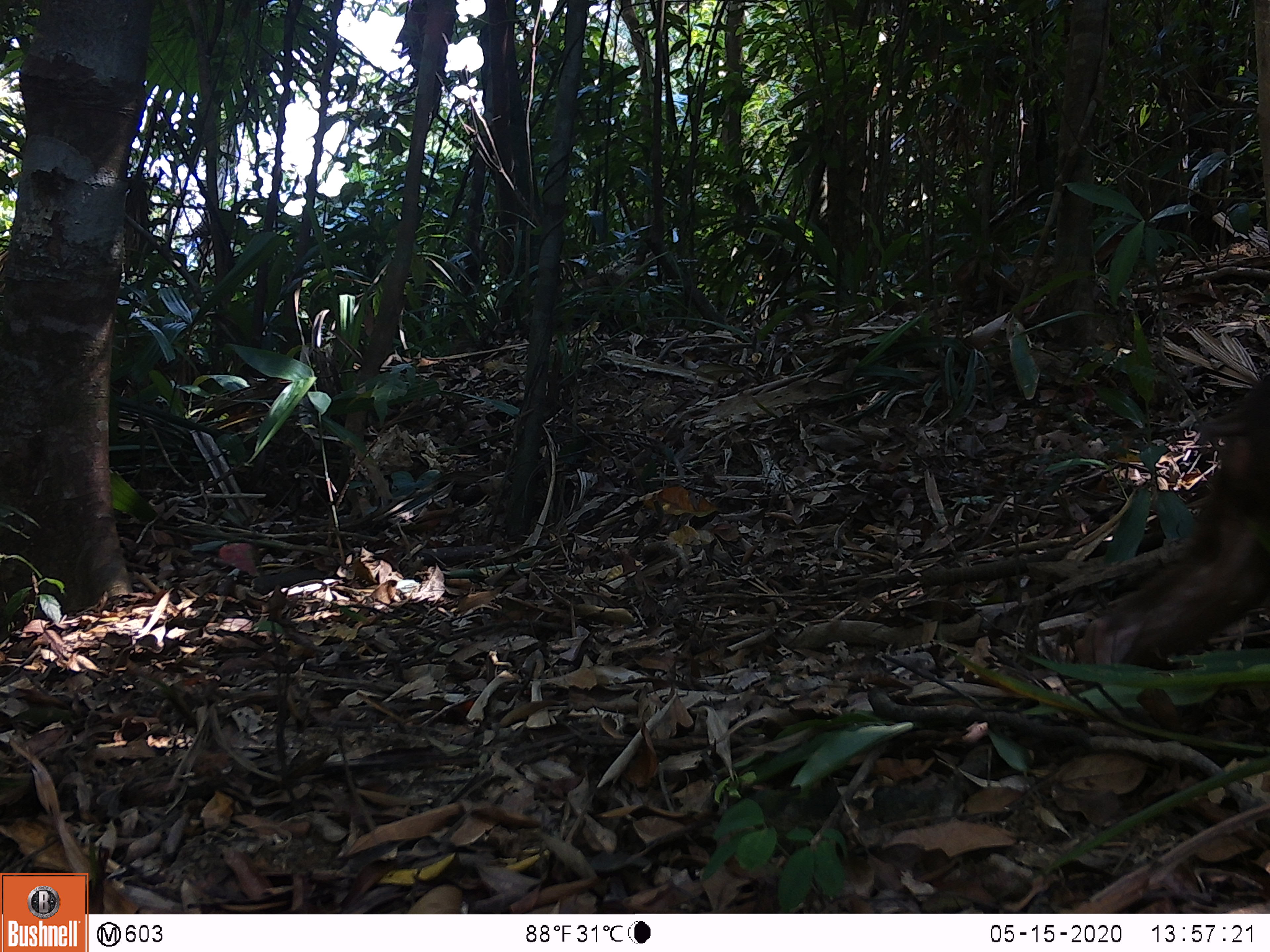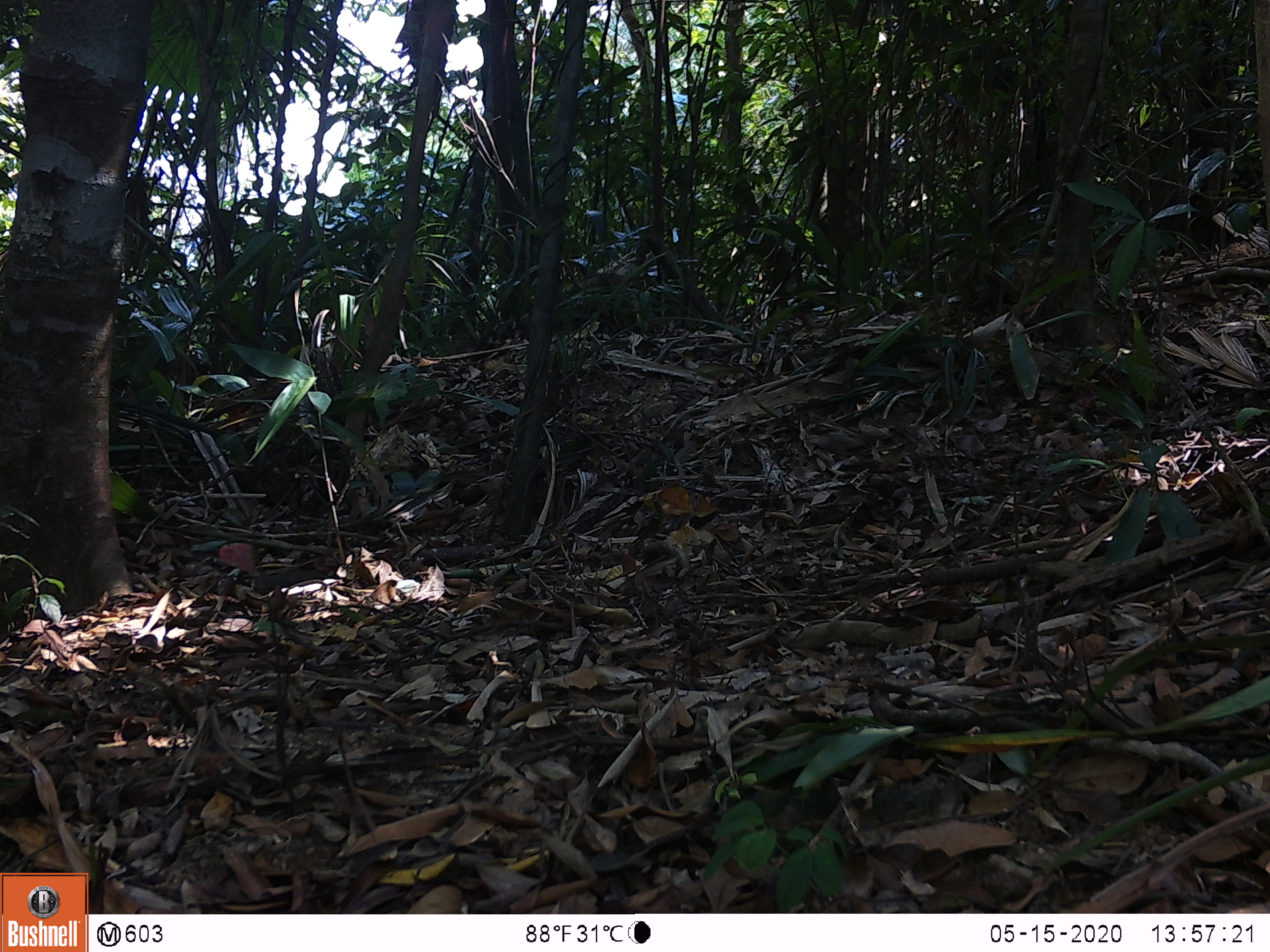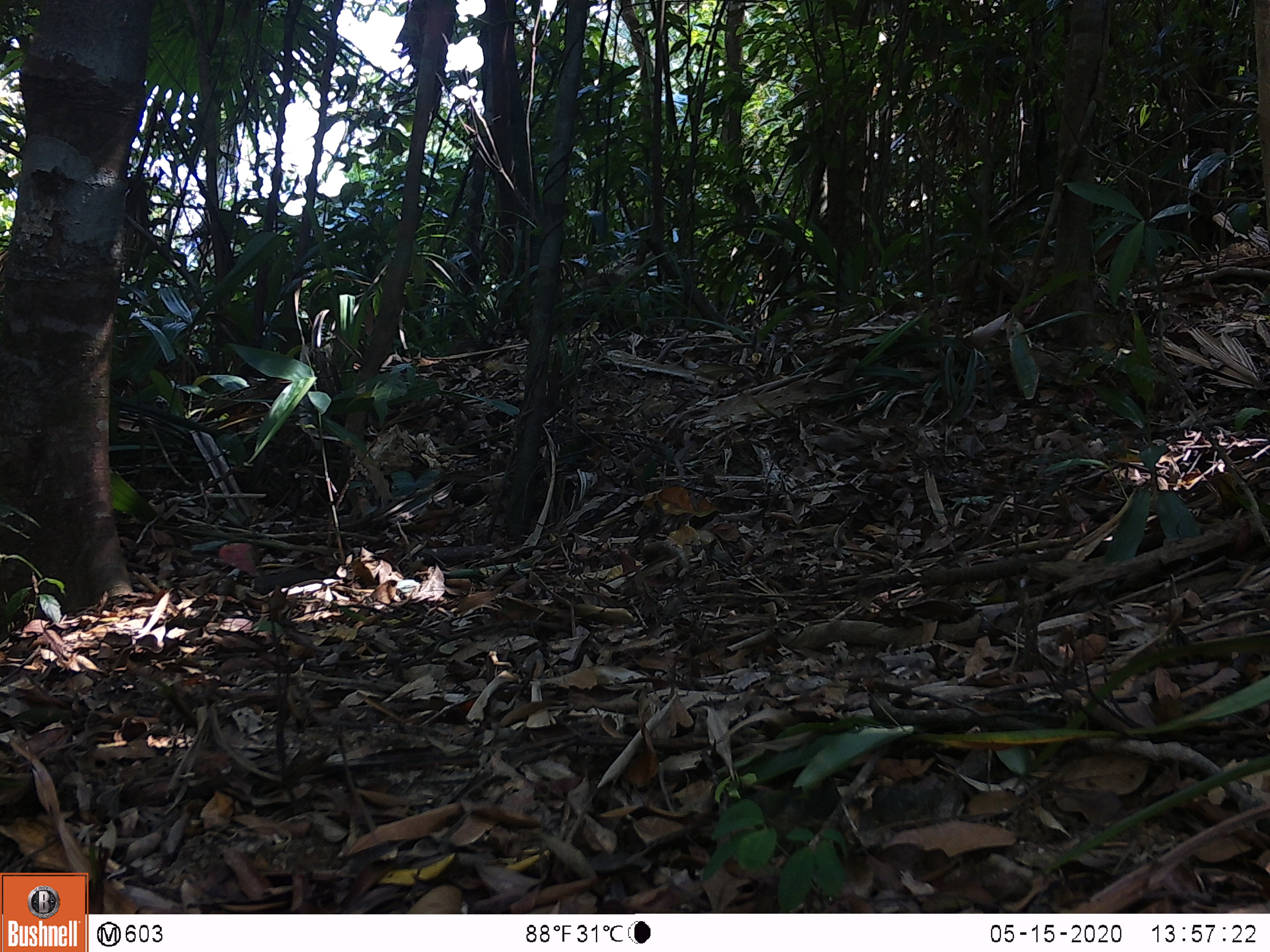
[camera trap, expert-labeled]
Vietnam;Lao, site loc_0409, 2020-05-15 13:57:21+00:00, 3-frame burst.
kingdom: Animalia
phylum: Chordata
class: Mammalia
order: Primates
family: Cercopithecidae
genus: Macaca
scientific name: Macaca arctoides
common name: stump-tailed macaque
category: stump tailed macaque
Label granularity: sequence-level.